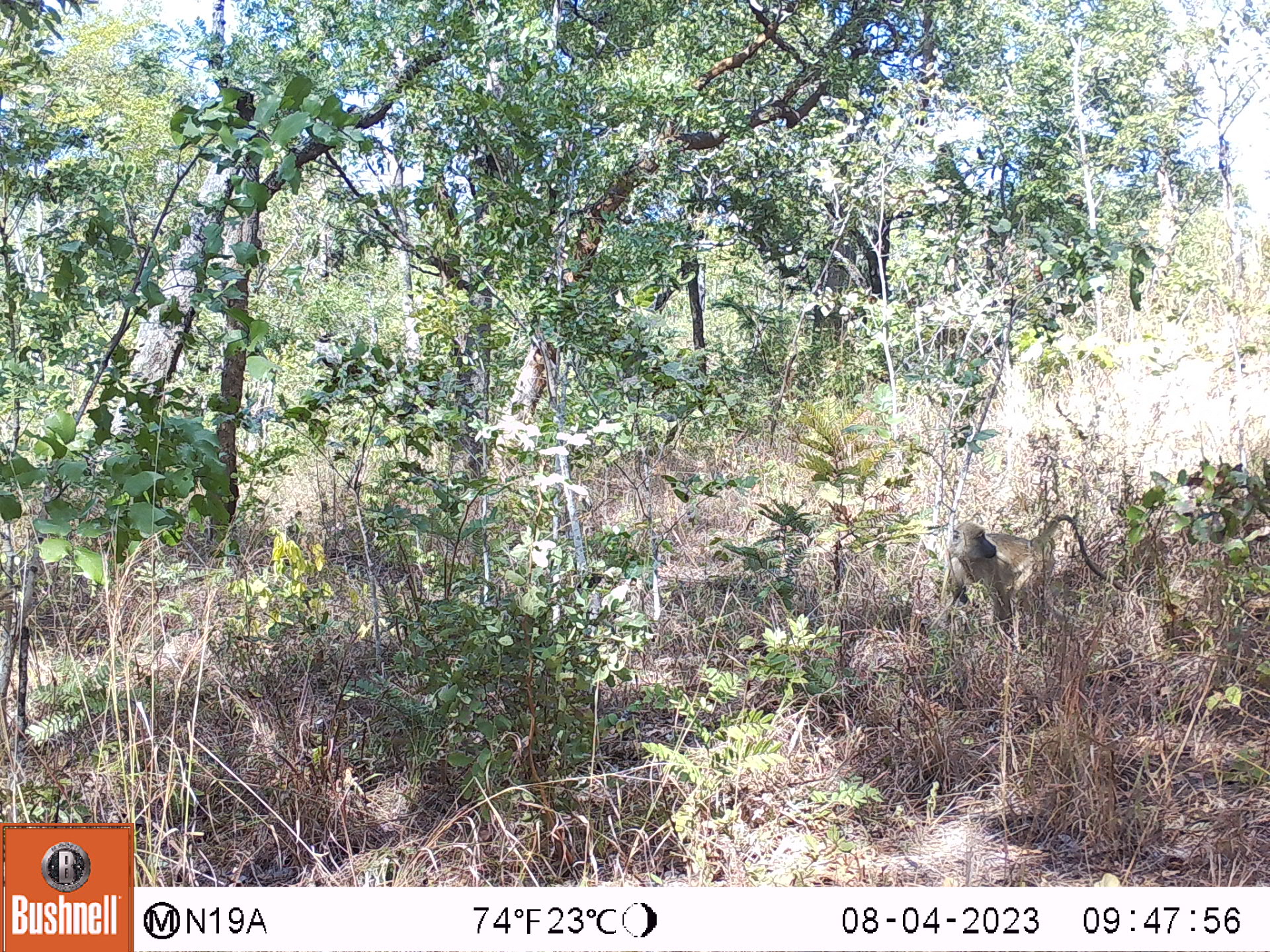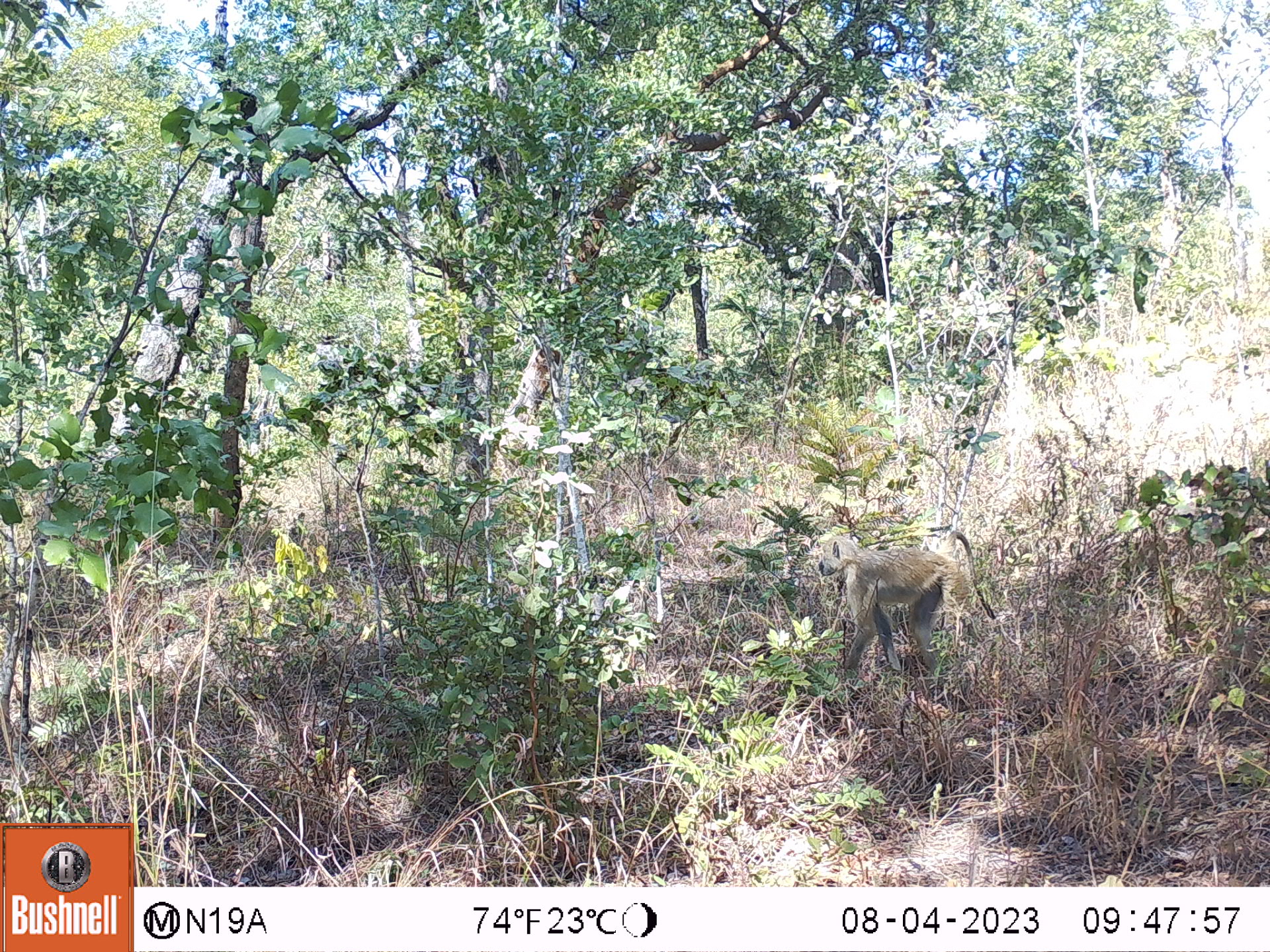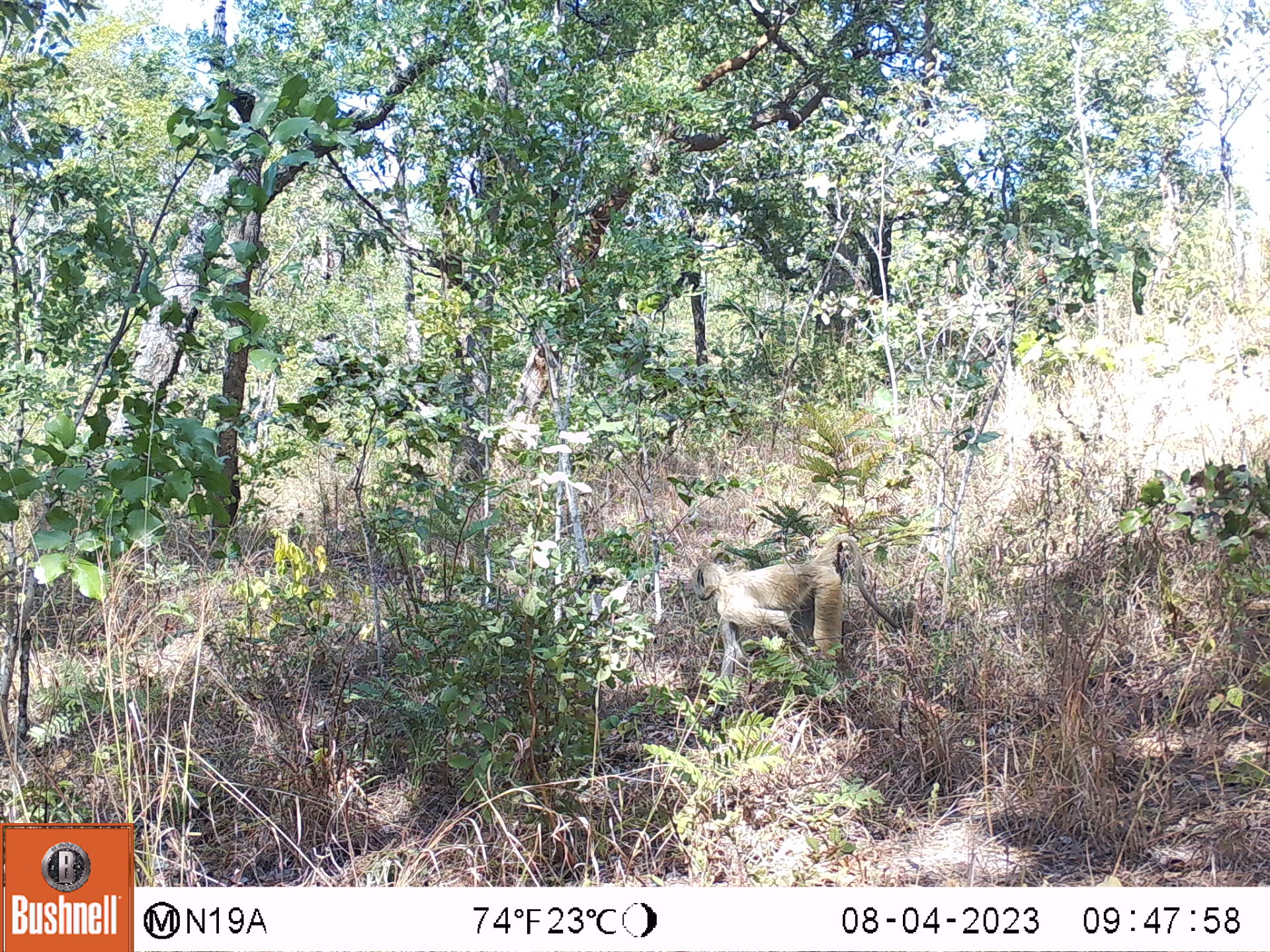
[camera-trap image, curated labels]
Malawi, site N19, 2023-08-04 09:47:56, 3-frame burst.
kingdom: Animalia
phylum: Chordata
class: Mammalia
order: Primates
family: Cercopithecidae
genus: Papio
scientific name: Papio cynocephalus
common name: yellow baboon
Yellow baboon (Papio cynocephalus), count 1.